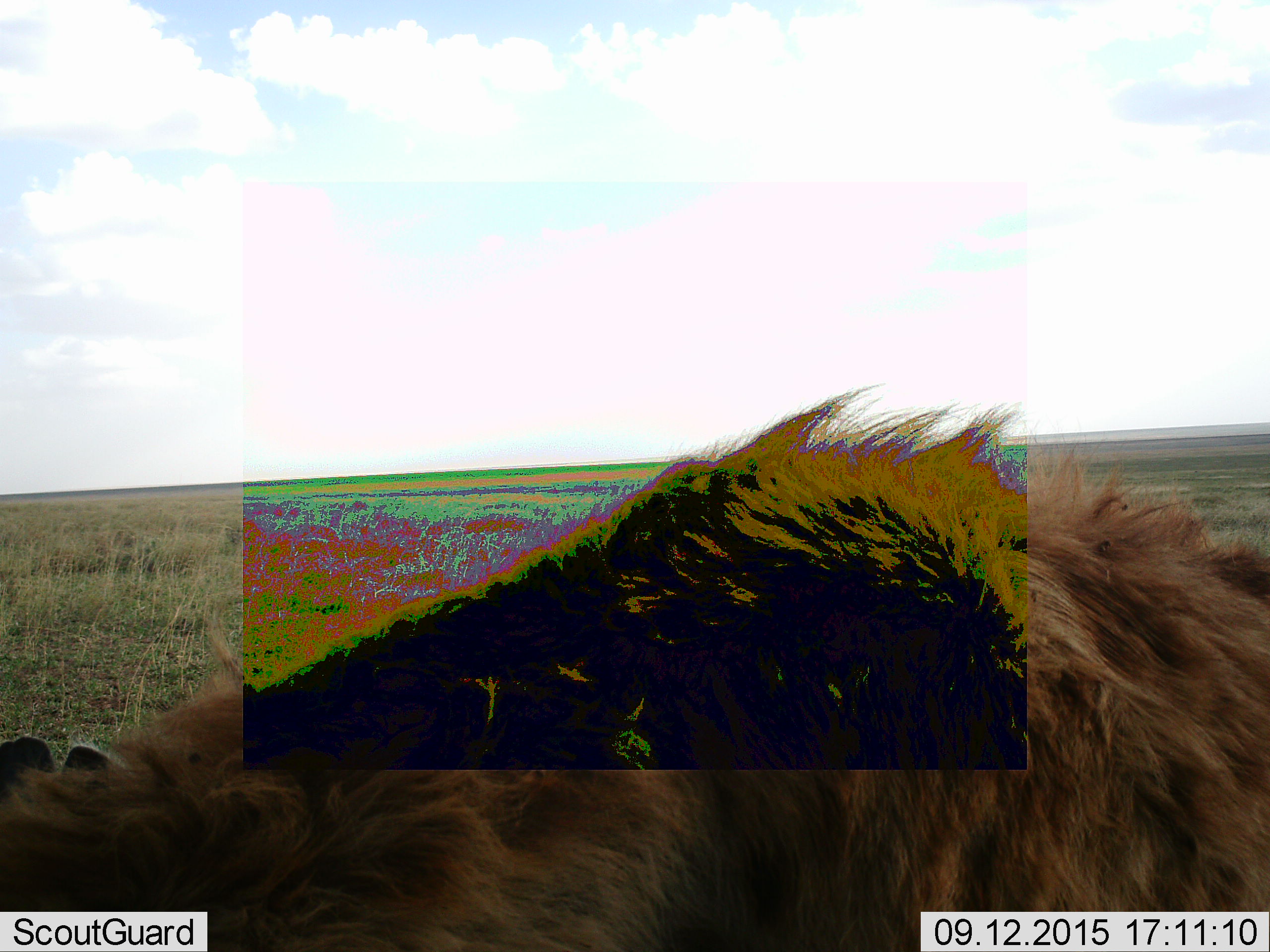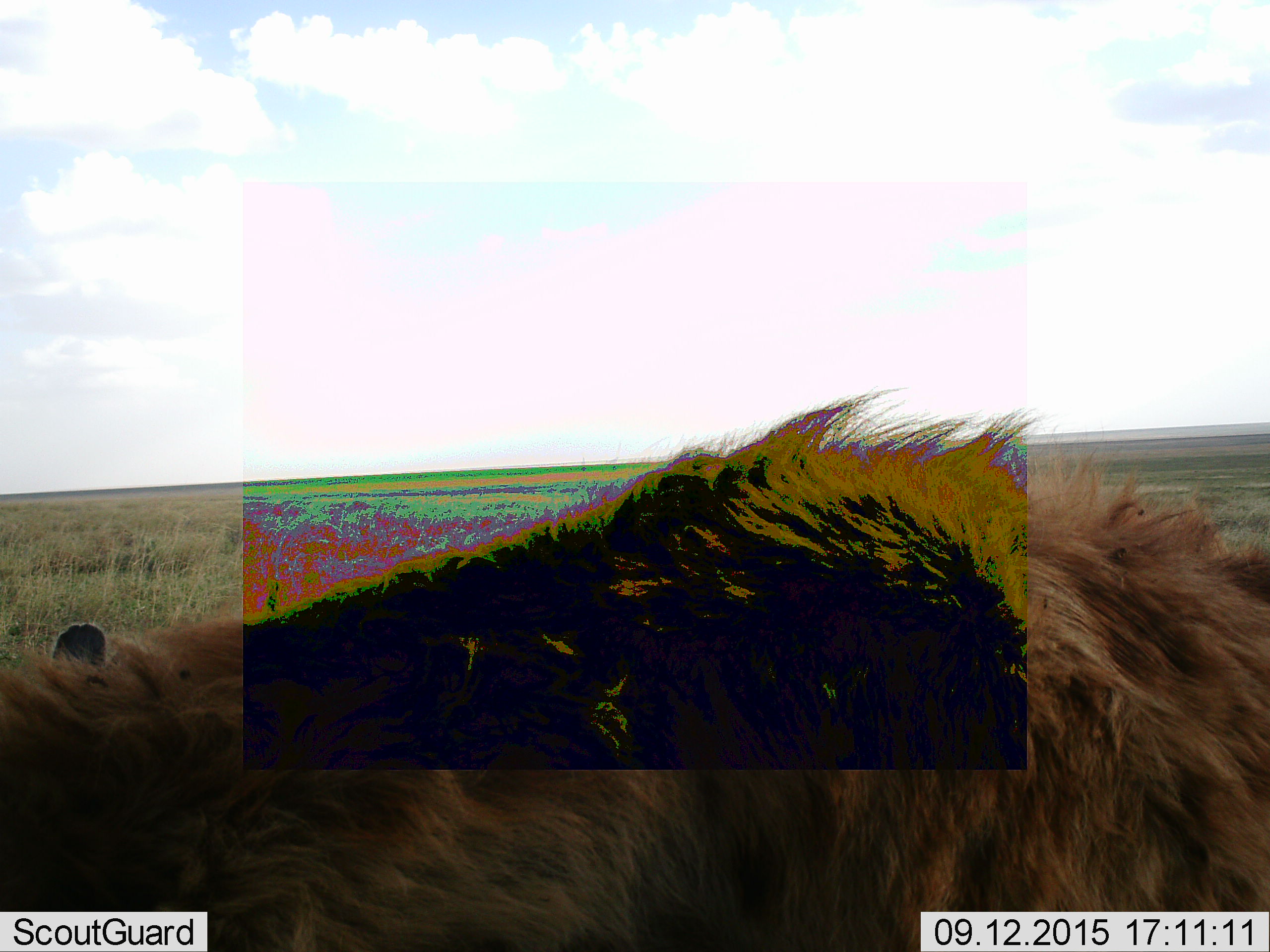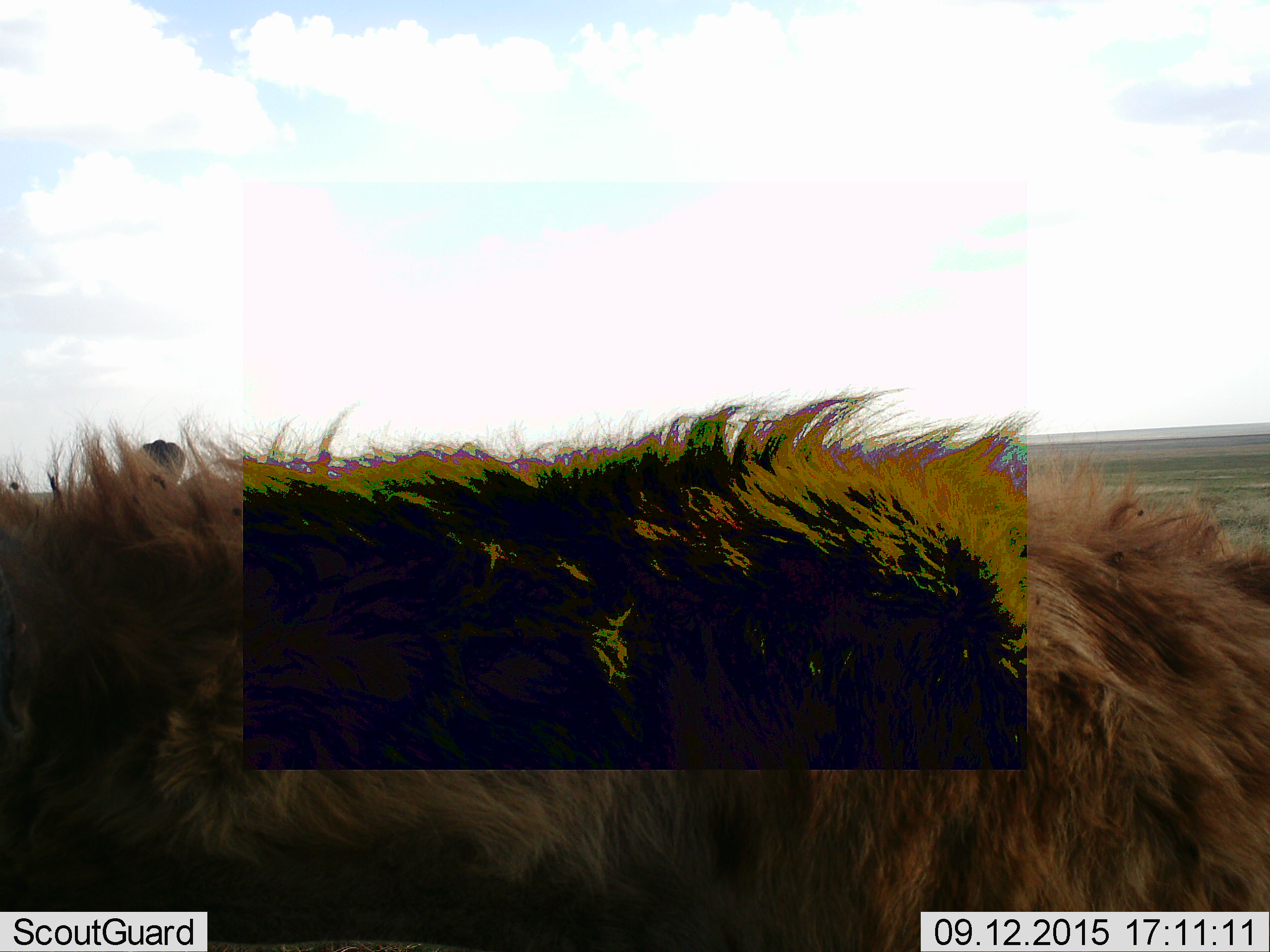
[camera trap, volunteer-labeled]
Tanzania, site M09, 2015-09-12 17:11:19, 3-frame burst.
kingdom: Animalia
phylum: Chordata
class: Mammalia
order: Carnivora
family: Hyaenidae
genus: Crocuta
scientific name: Crocuta crocuta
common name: spotted hyena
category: hyenaspotted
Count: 1.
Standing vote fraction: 43%.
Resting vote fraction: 0%.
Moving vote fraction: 29%.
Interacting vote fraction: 14%.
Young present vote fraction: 0%.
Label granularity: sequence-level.